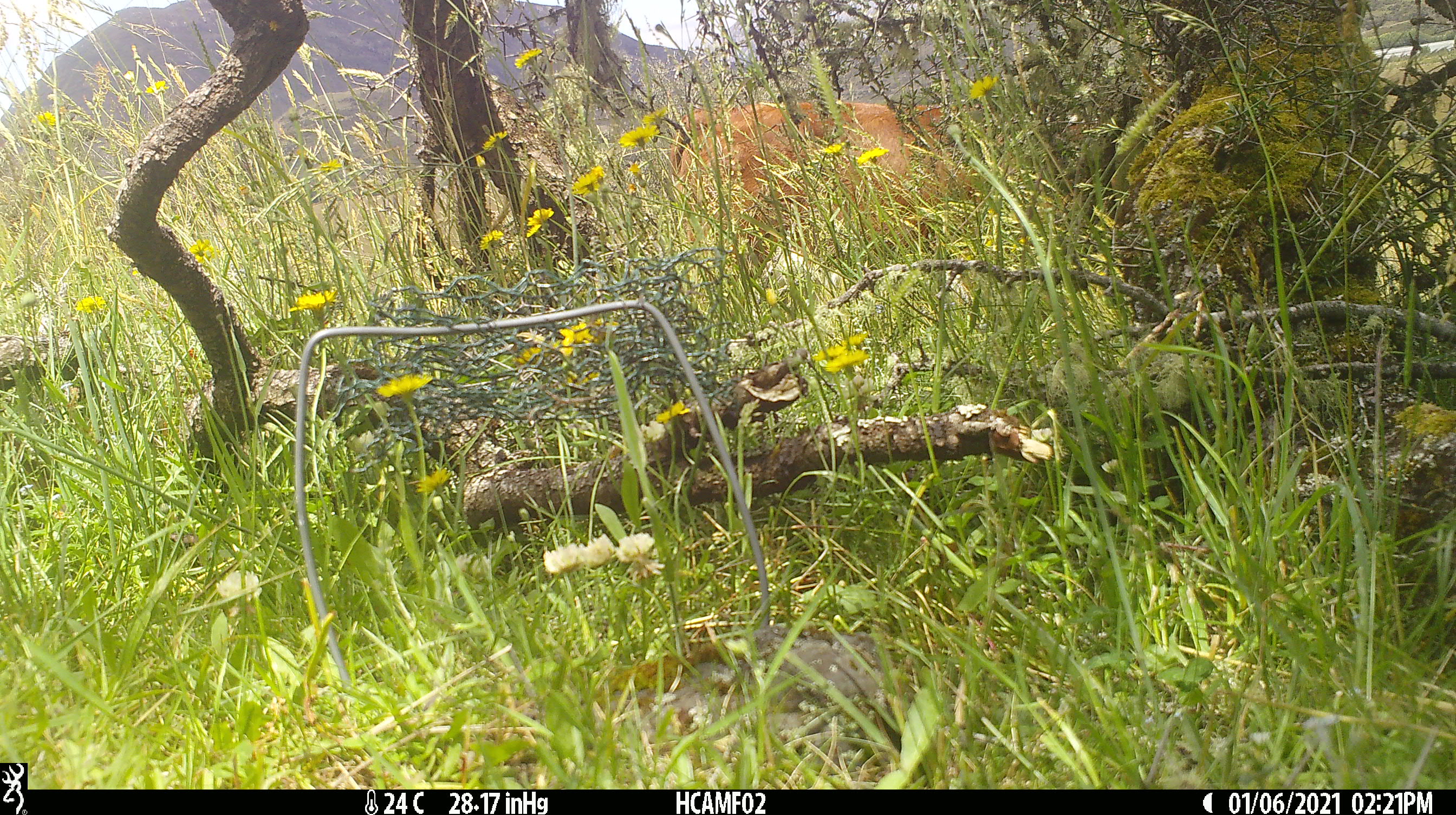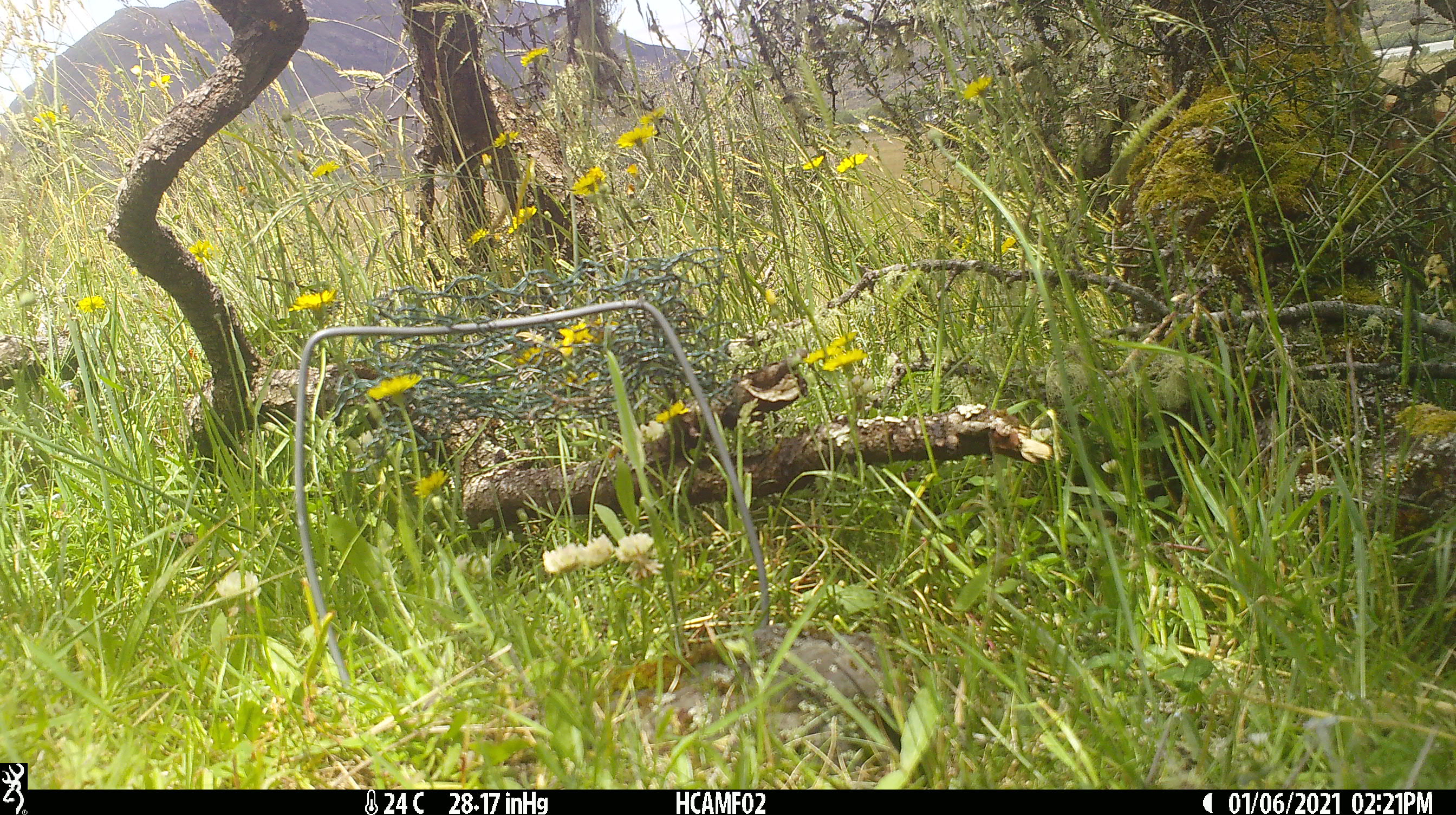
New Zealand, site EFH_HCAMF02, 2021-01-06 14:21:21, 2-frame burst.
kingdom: Animalia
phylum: Chordata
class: Mammalia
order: Artiodactyla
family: Bovidae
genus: Bos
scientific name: Bos taurus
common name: domestic cow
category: cow